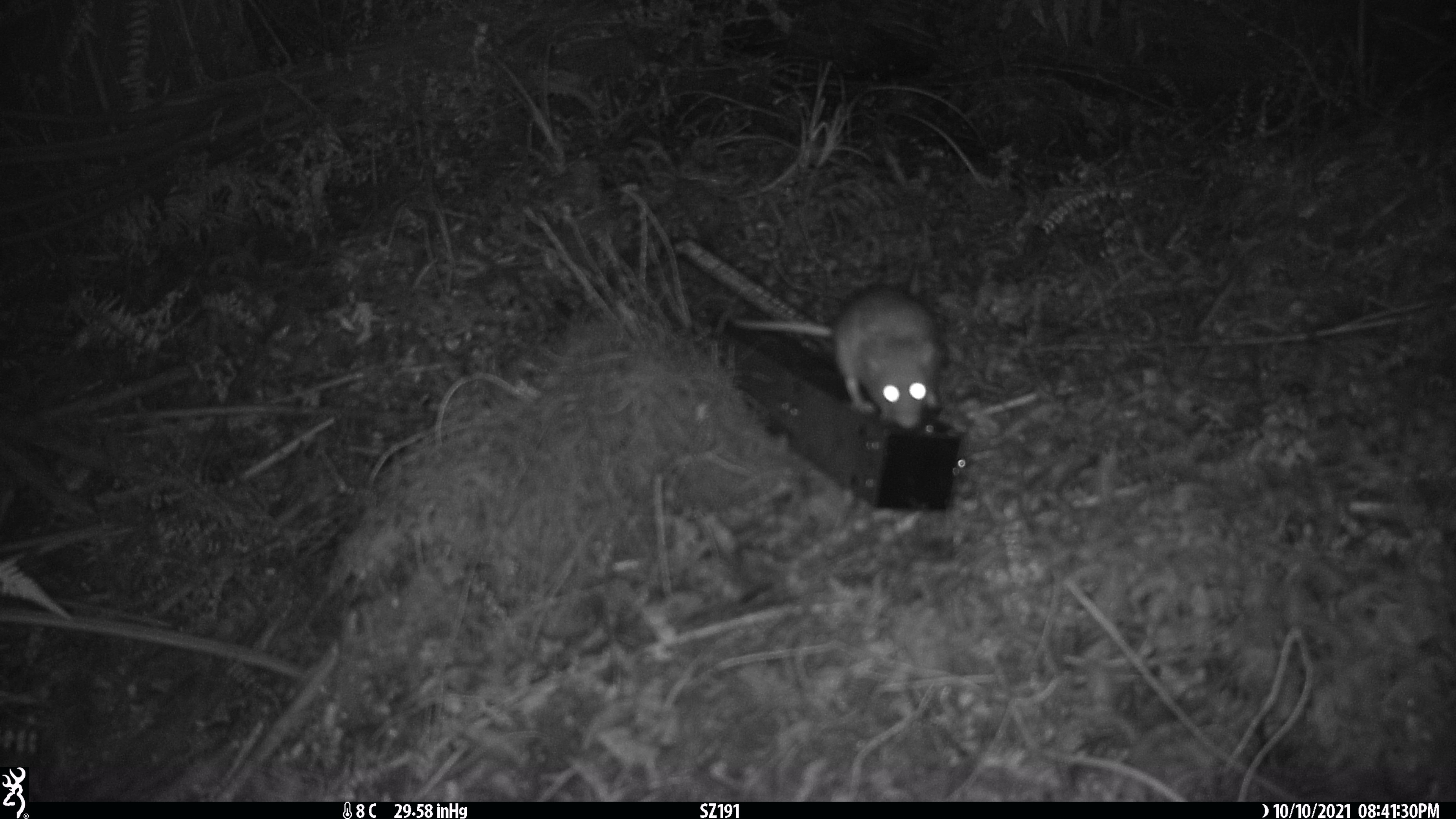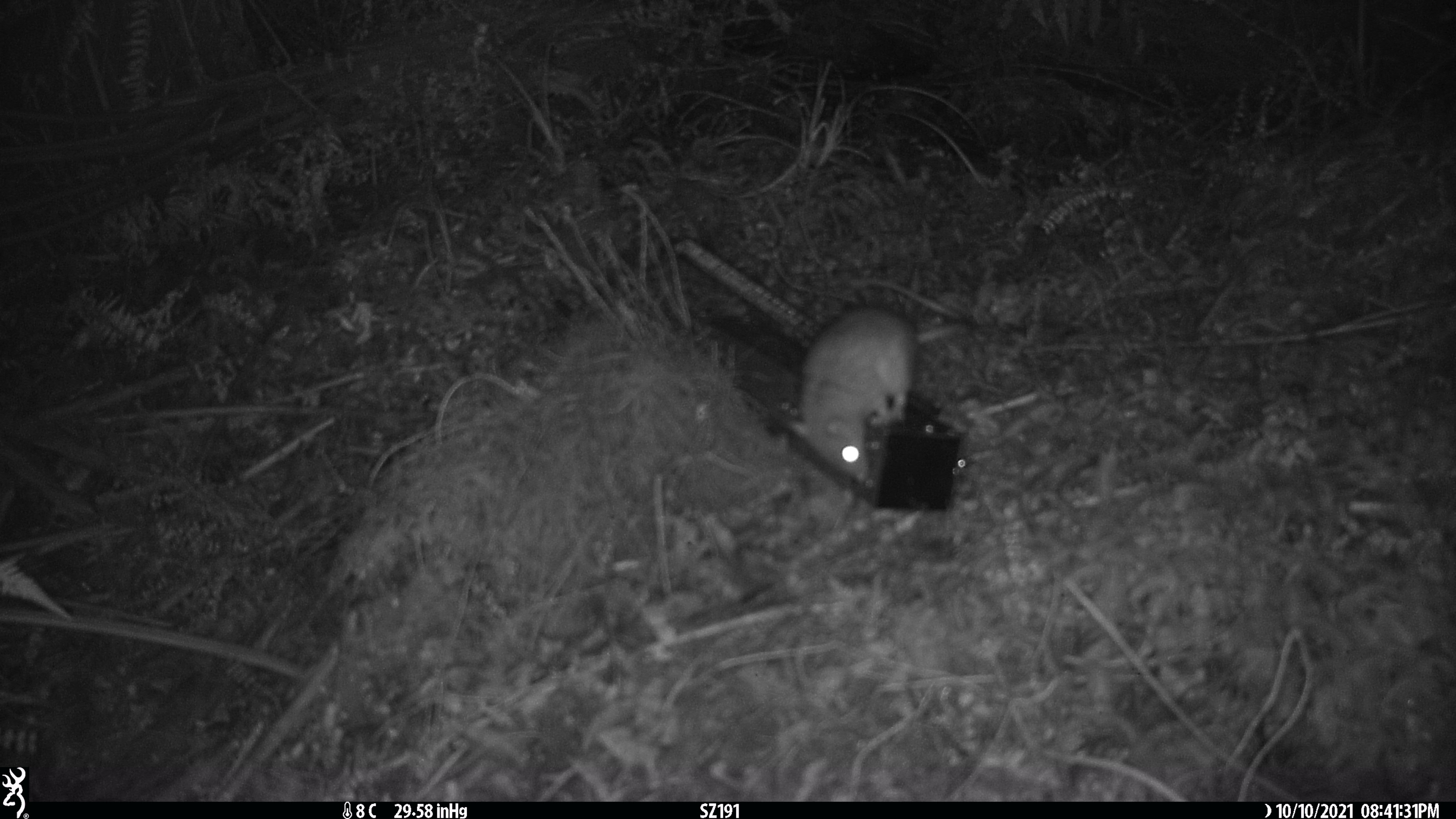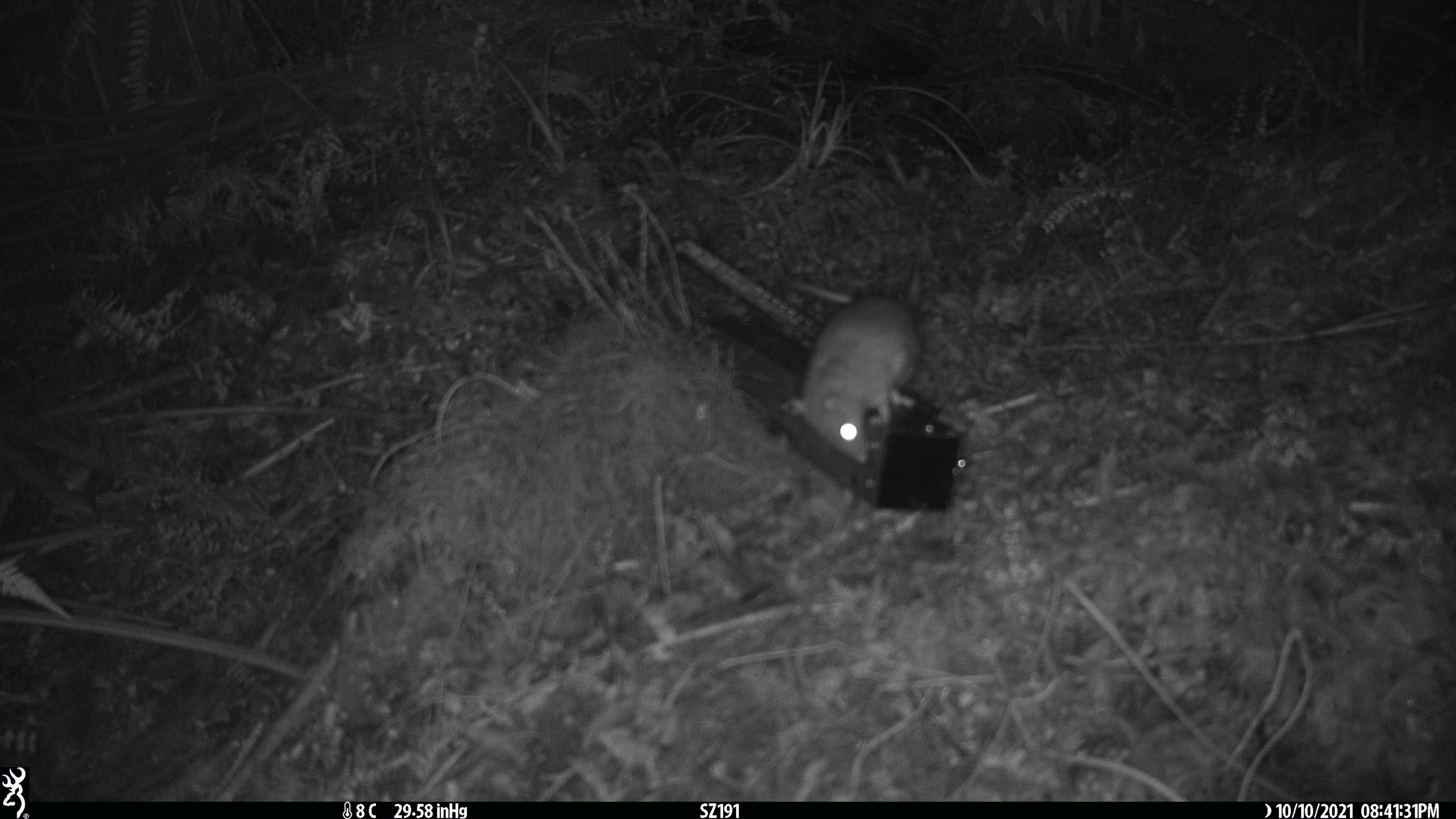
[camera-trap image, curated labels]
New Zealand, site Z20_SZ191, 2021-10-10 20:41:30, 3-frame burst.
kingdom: Animalia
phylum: Chordata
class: Mammalia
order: Rodentia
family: Muridae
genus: Rattus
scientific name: Rattus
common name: rat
Rat (Rattus).